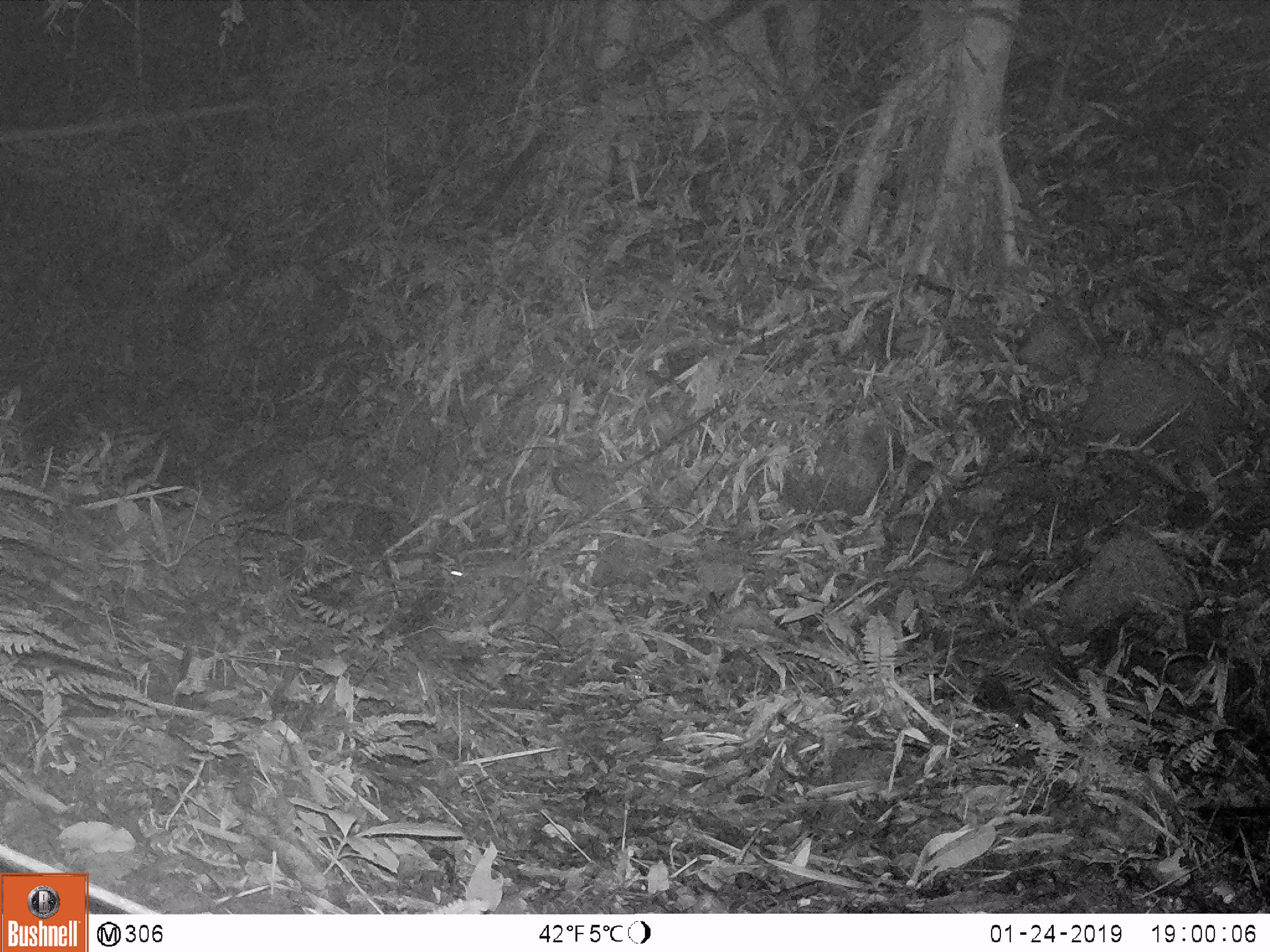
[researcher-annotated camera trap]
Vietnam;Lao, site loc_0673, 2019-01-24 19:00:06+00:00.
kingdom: Animalia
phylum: Chordata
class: Mammalia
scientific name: Mammalia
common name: mammal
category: unidentified small mammal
Unidentified small mammal (mammal) (Mammalia). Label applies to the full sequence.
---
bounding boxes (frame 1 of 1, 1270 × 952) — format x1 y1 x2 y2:
unidentified small mammal: 447 556 522 583